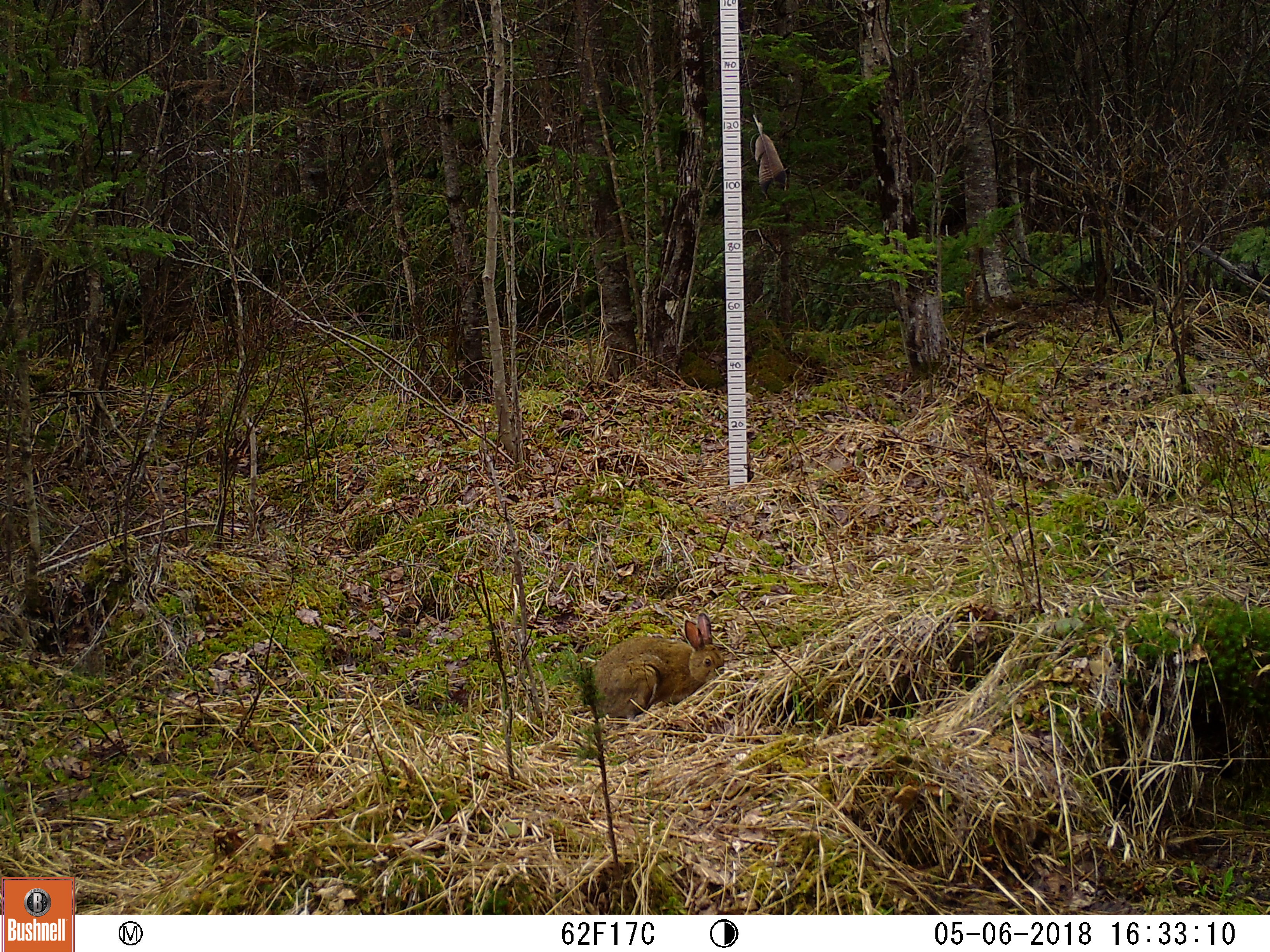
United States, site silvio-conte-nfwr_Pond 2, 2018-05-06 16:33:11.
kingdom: Animalia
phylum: Chordata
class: Mammalia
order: Lagomorpha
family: Leporidae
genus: Lepus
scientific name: Lepus americanus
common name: snowshoe hare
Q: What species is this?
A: Snowshoe hare (Lepus americanus).